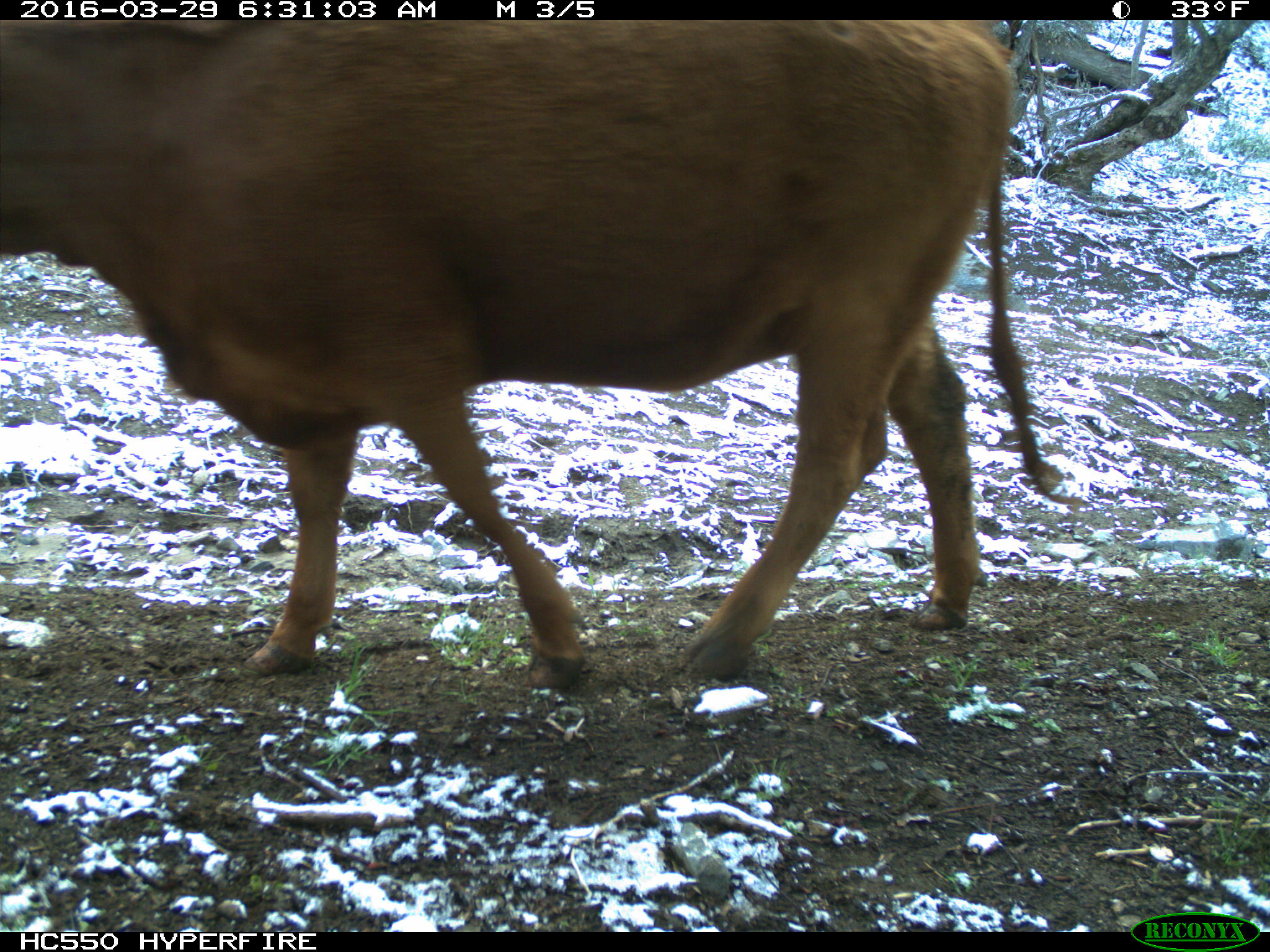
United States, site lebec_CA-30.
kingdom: Animalia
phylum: Chordata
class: Mammalia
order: Artiodactyla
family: Bovidae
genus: Bos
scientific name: Bos taurus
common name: domestic cow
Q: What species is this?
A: Bos taurus (domestic cow).